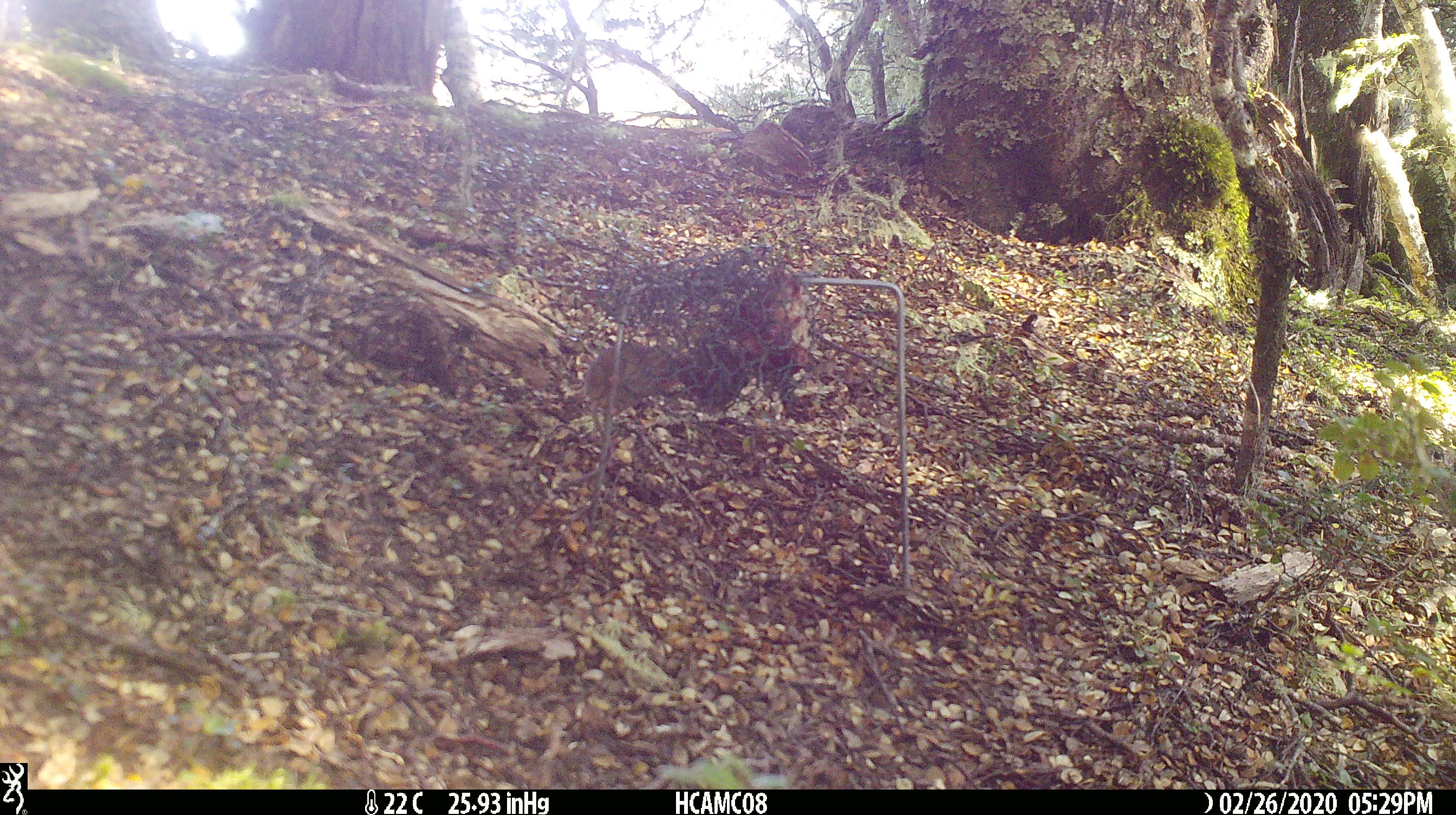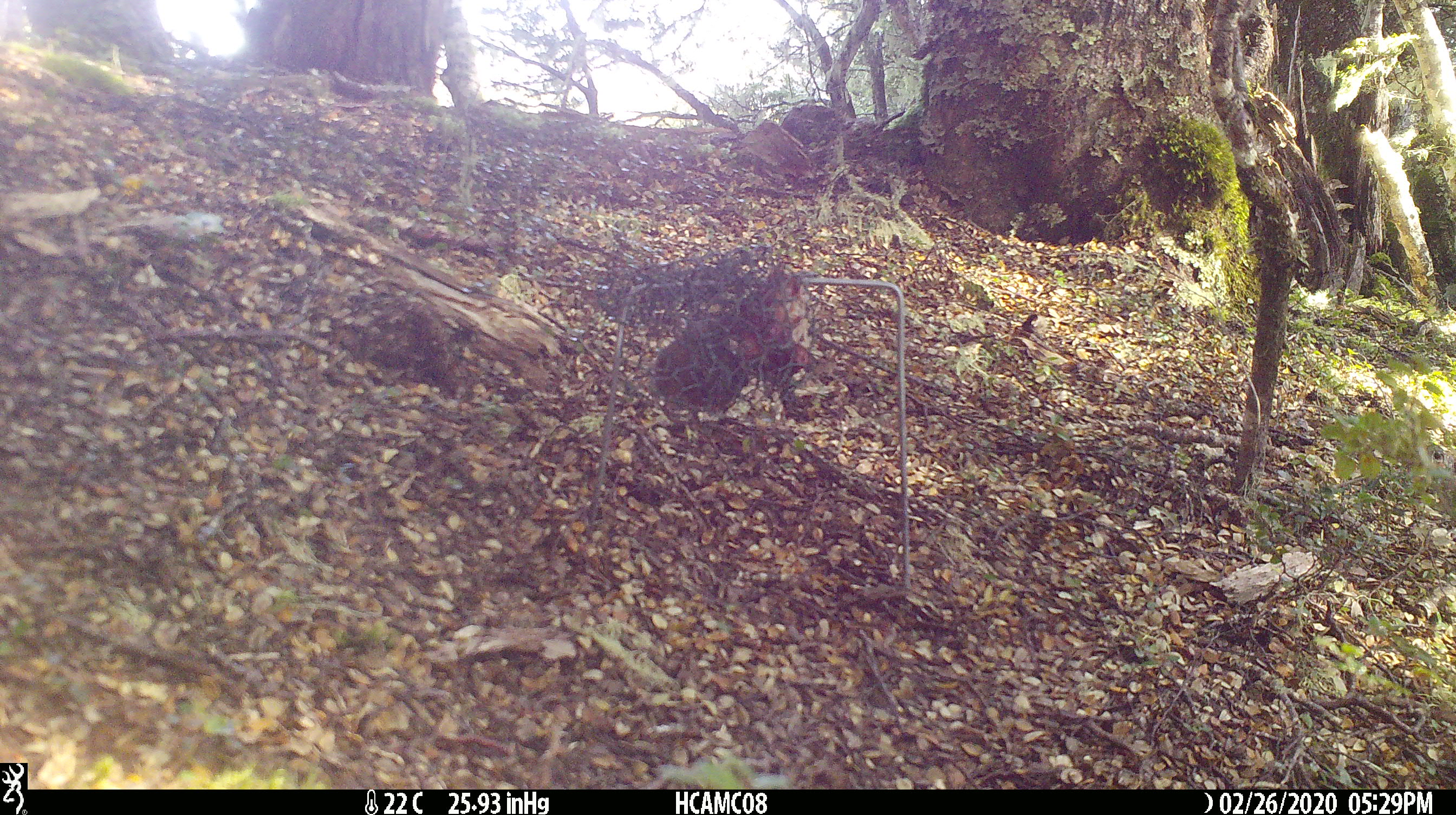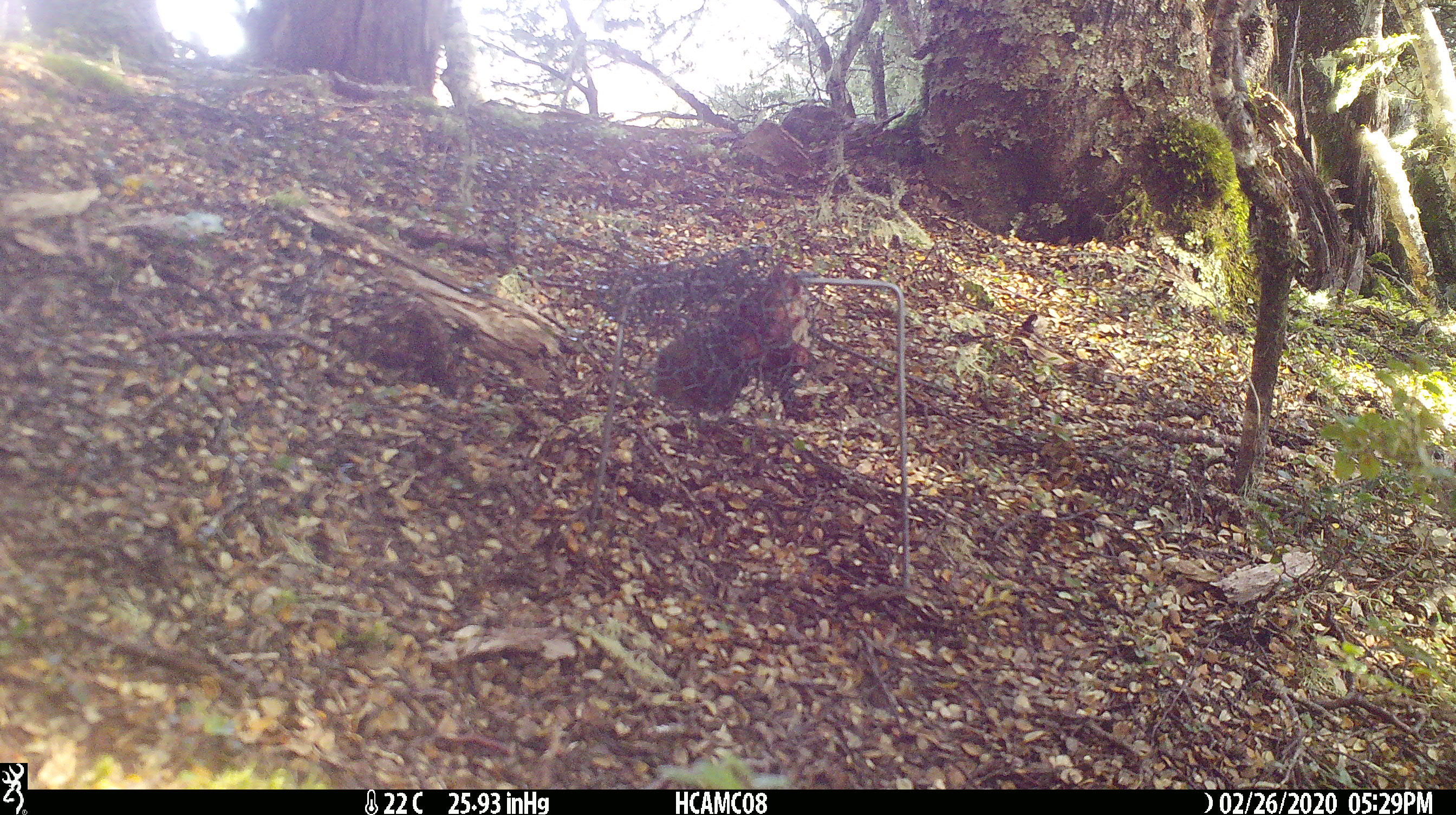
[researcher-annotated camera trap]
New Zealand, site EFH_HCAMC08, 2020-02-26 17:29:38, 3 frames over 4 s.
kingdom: Animalia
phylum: Chordata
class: Mammalia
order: Rodentia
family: Muridae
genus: Mus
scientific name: Mus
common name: mouse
Mouse (Mus).